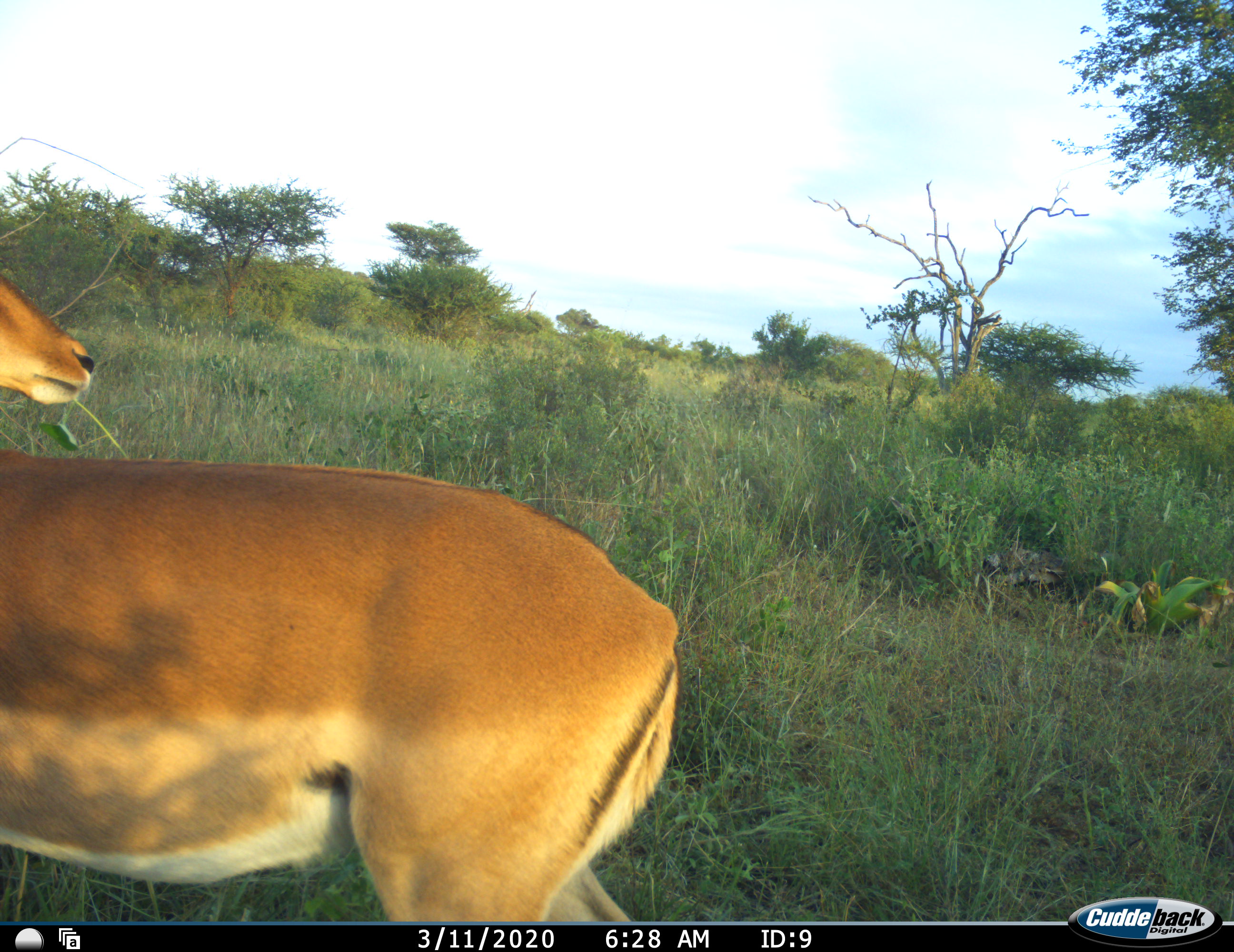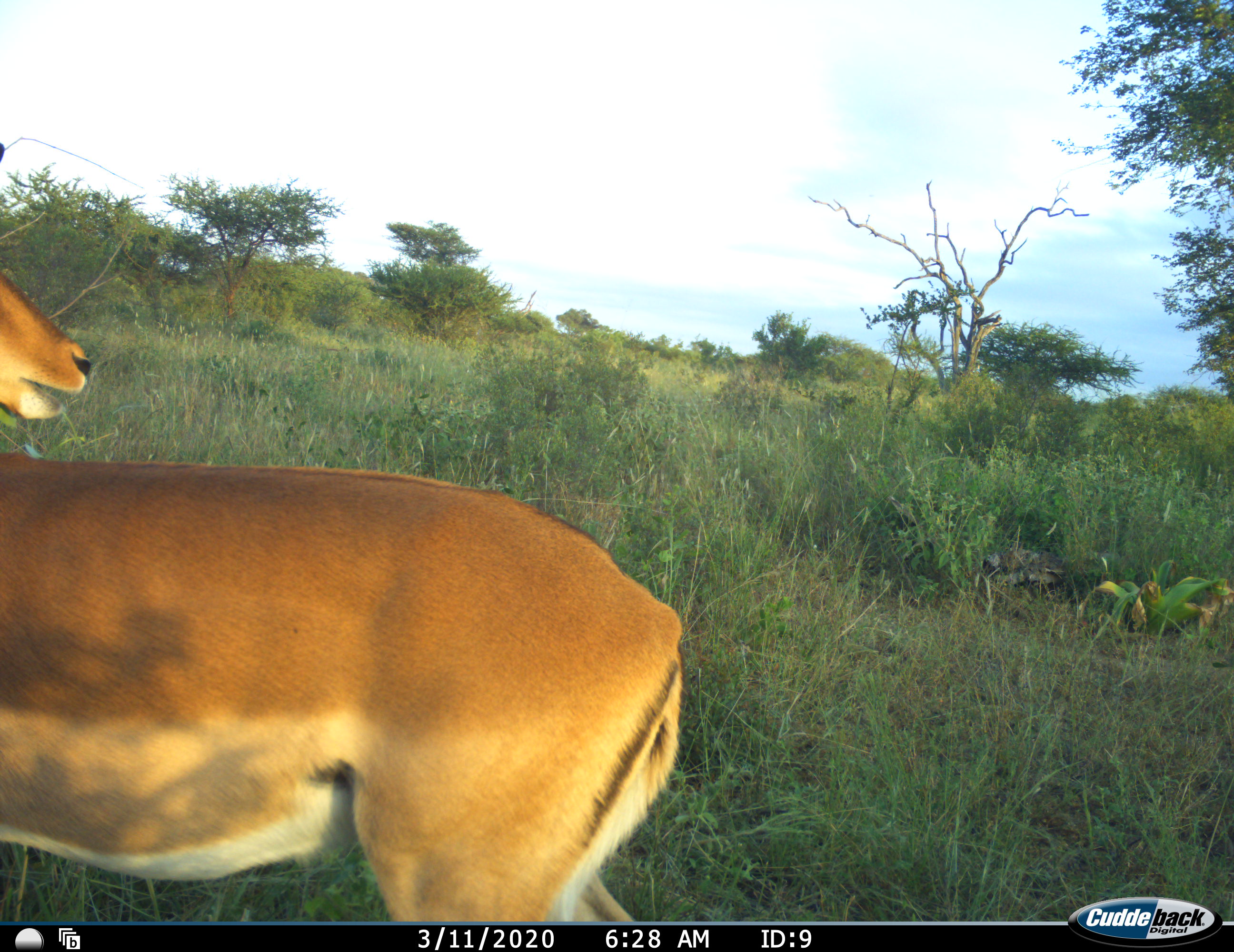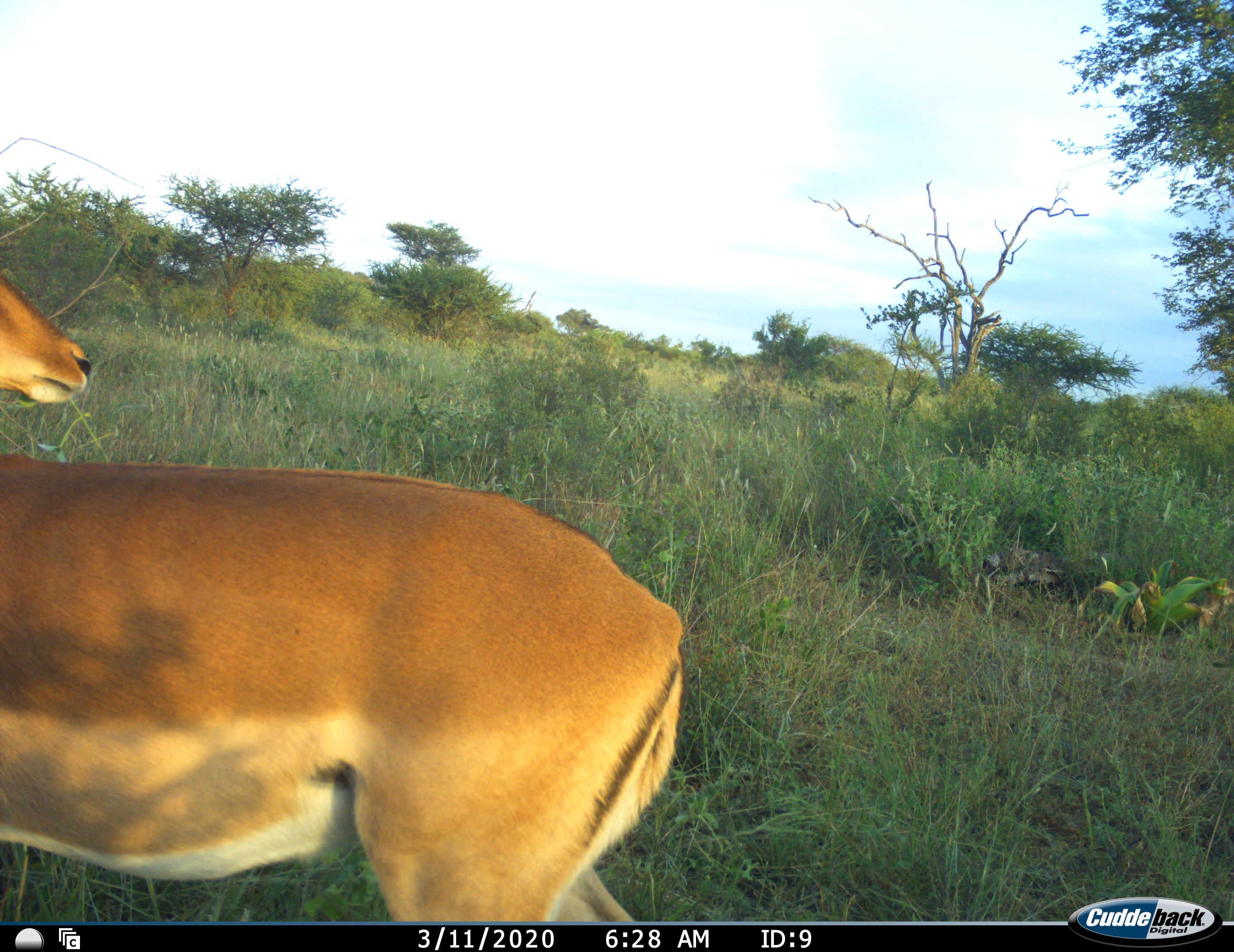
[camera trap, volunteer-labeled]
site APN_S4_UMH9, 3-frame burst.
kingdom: Animalia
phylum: Chordata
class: Mammalia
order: Artiodactyla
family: Bovidae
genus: Aepyceros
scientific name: Aepyceros melampus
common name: impala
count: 1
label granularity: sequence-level